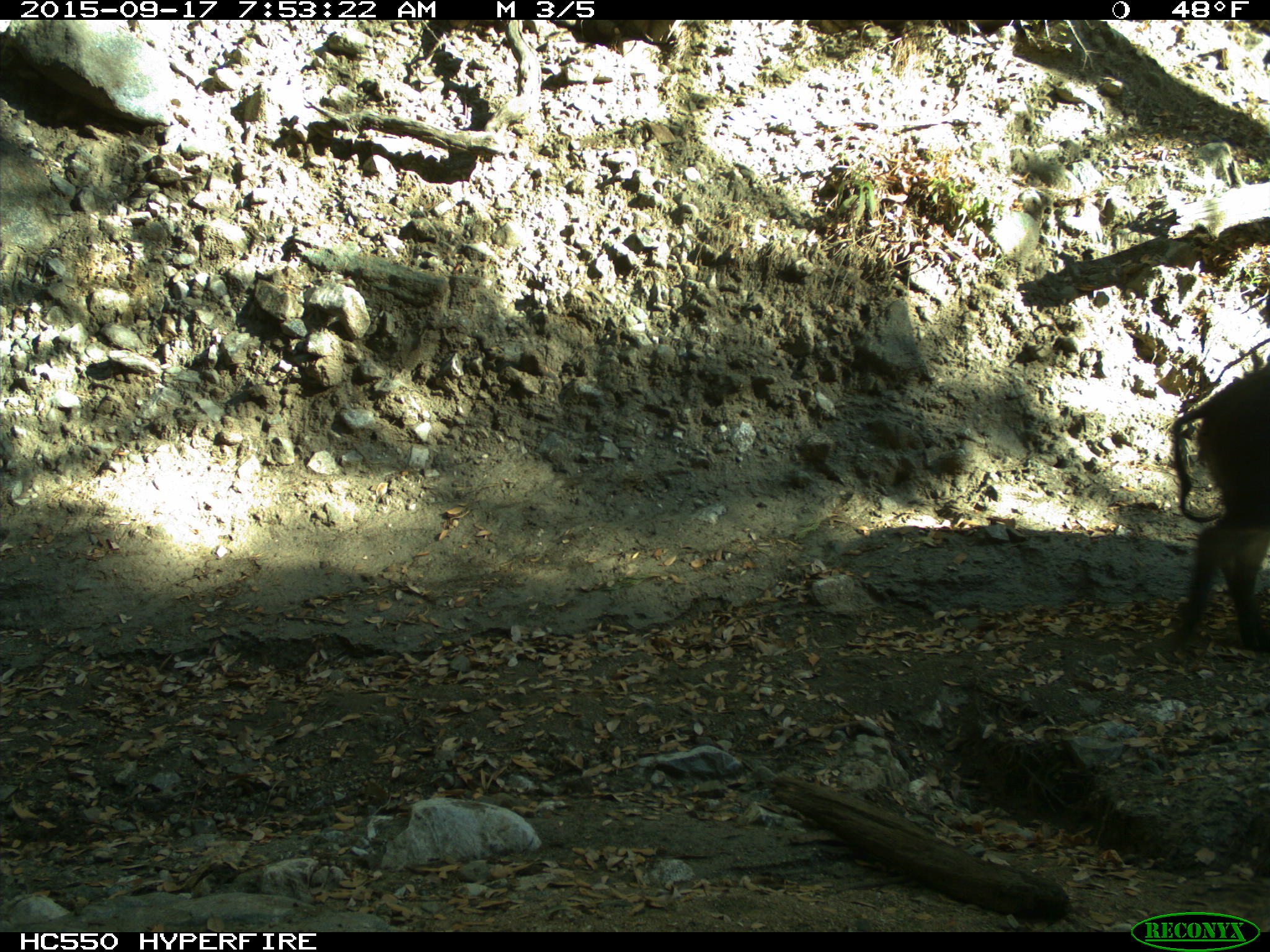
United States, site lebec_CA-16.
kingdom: Animalia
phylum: Chordata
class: Mammalia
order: Artiodactyla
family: Suidae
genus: Sus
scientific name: Sus scrofa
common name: wild boar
Sus scrofa (wild boar).